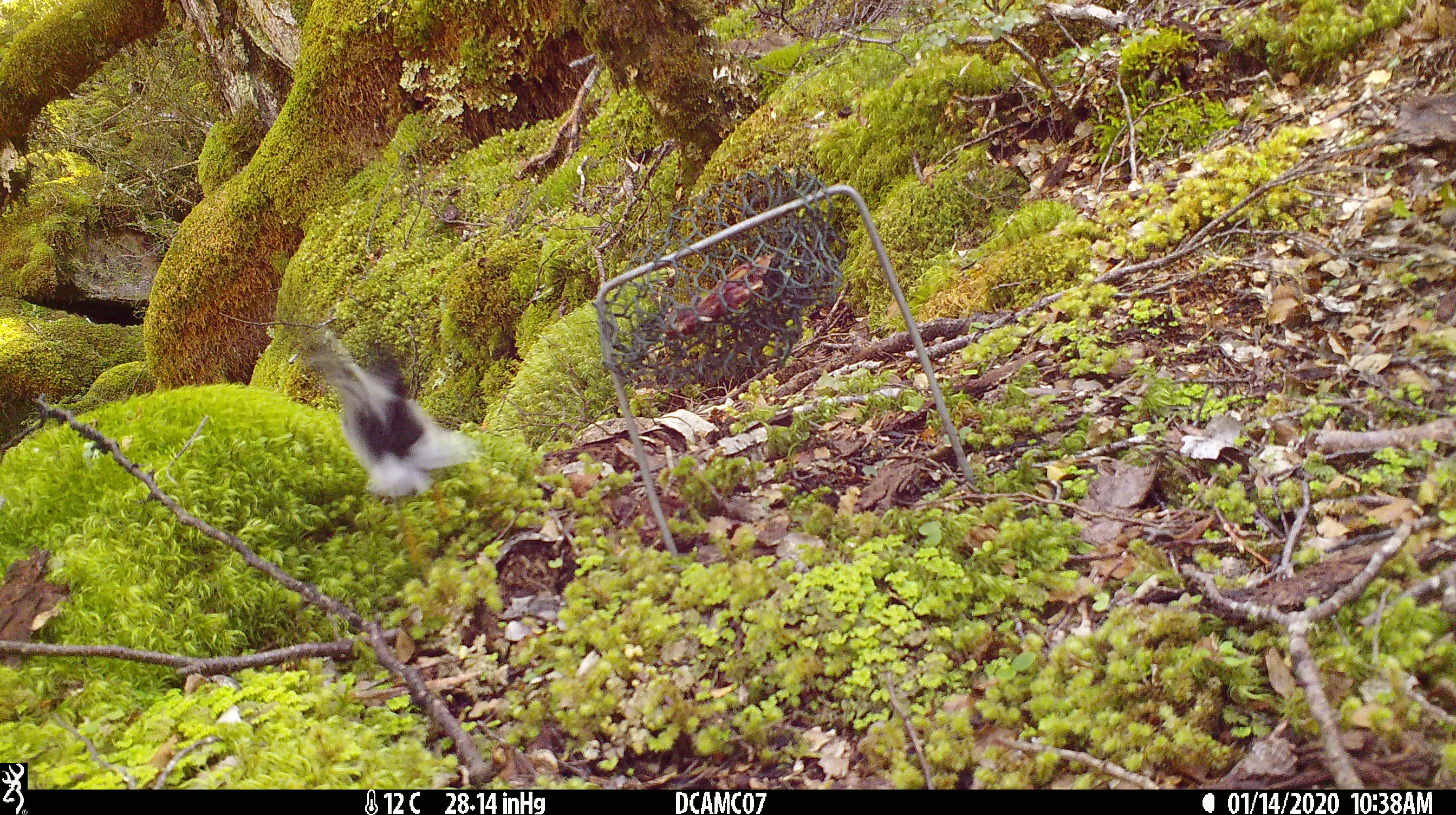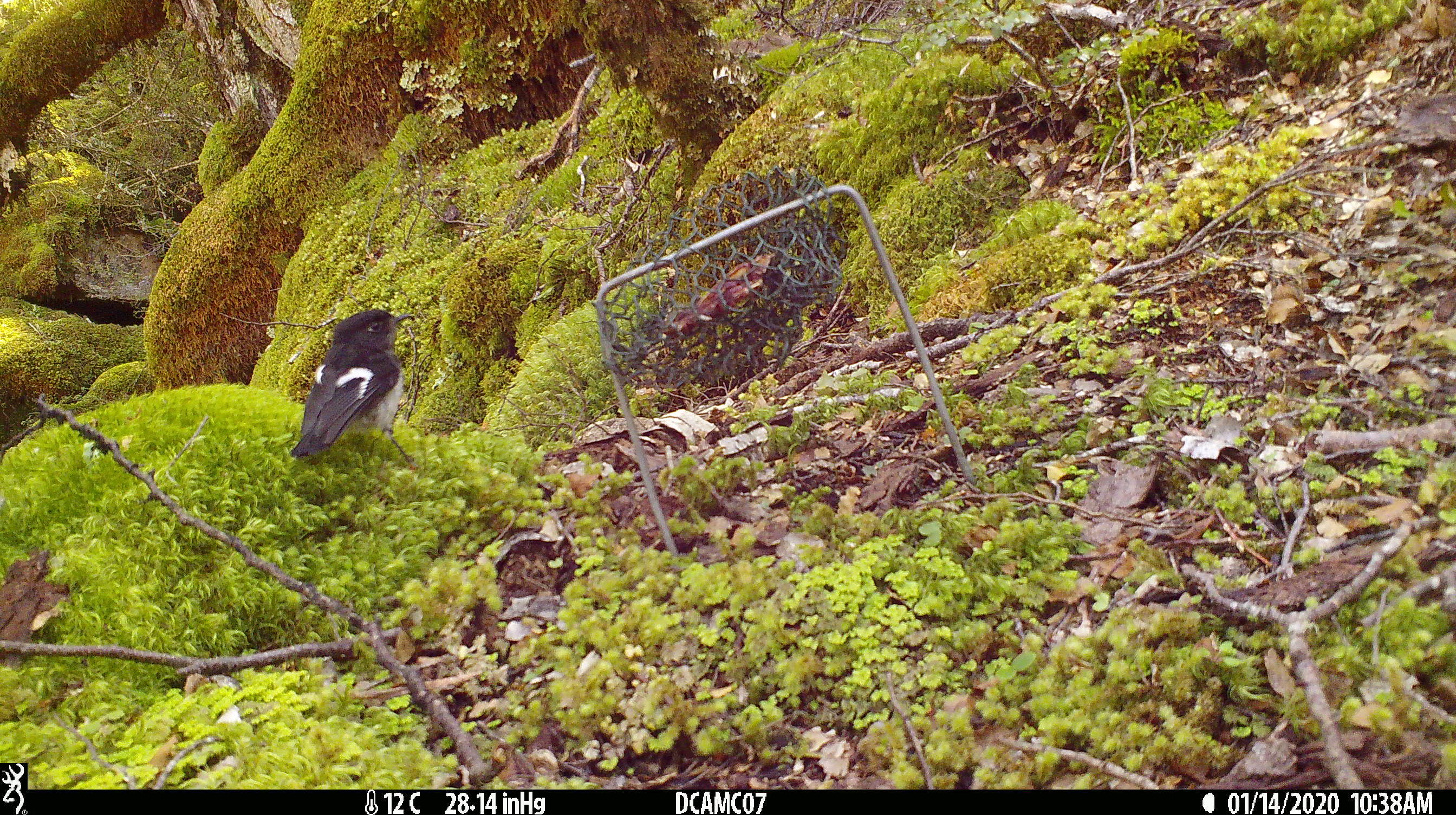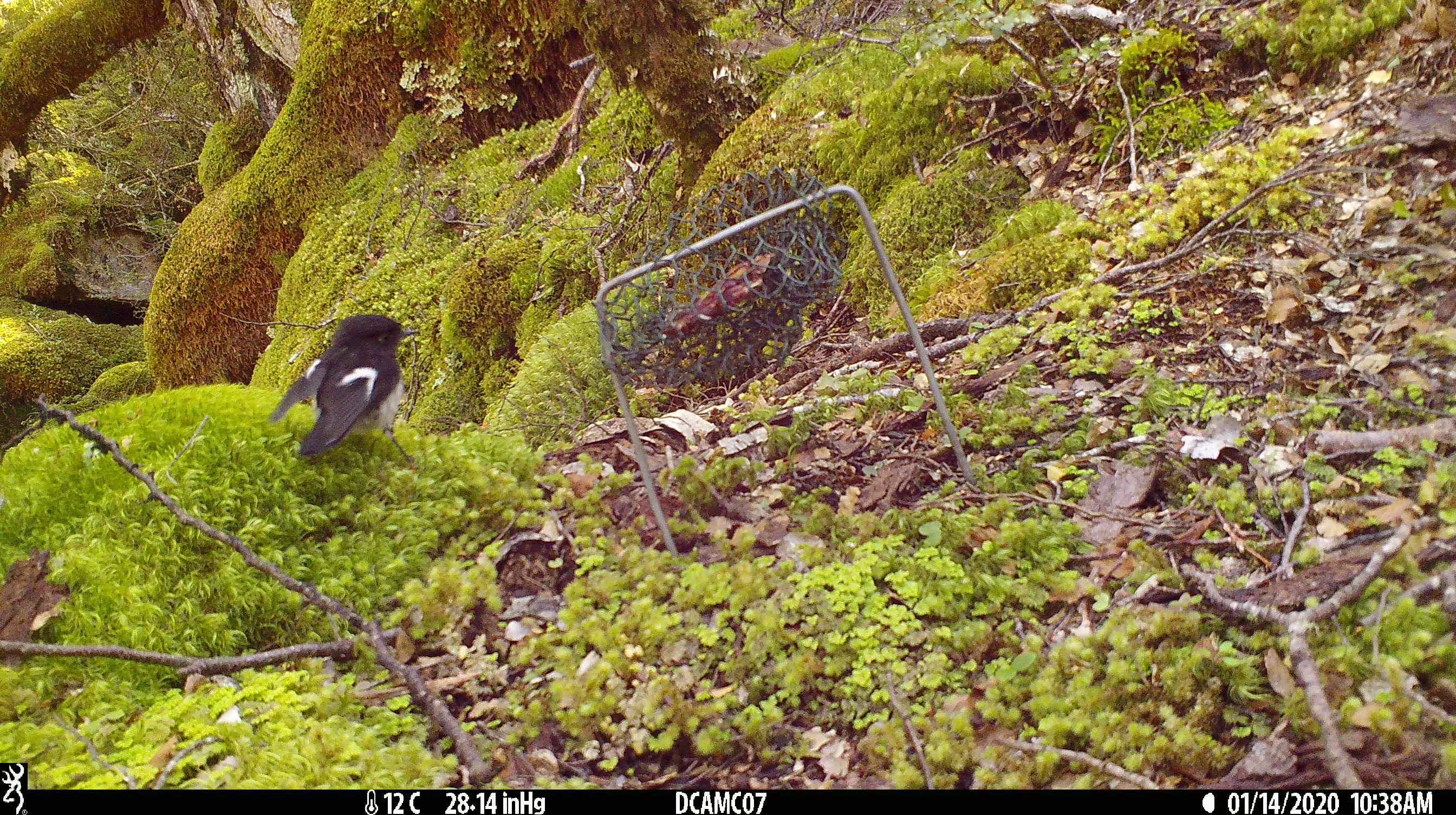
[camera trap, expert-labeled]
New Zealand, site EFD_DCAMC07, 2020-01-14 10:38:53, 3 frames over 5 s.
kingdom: Animalia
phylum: Chordata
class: Aves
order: Passeriformes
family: Petroicidae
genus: Petroica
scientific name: Petroica macrocephala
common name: tomtit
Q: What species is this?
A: Tomtit (Petroica macrocephala).